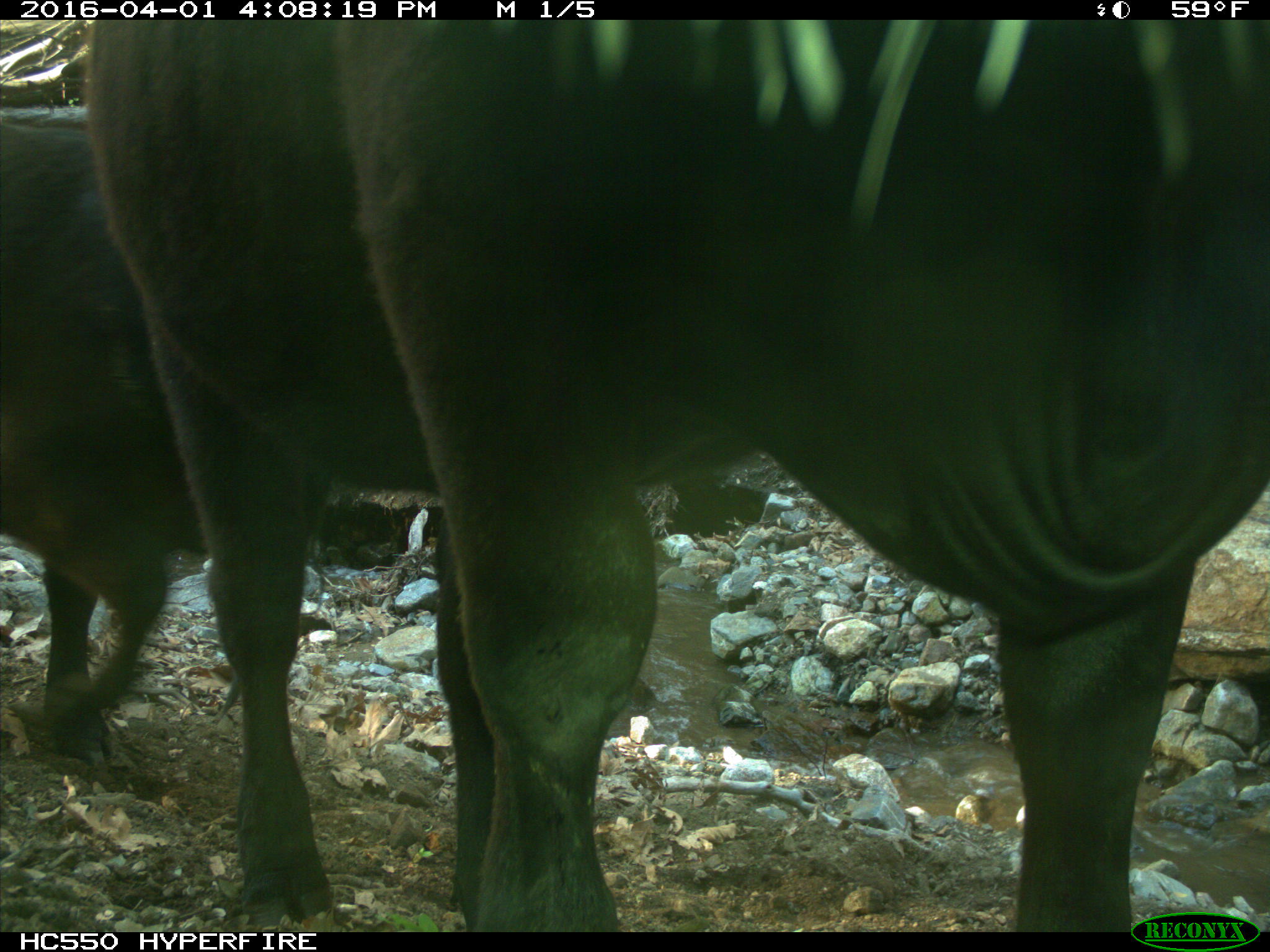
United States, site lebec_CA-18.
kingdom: Animalia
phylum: Chordata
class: Mammalia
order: Artiodactyla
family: Bovidae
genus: Bos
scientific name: Bos taurus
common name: domestic cow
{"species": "Bos taurus (domestic cow)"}